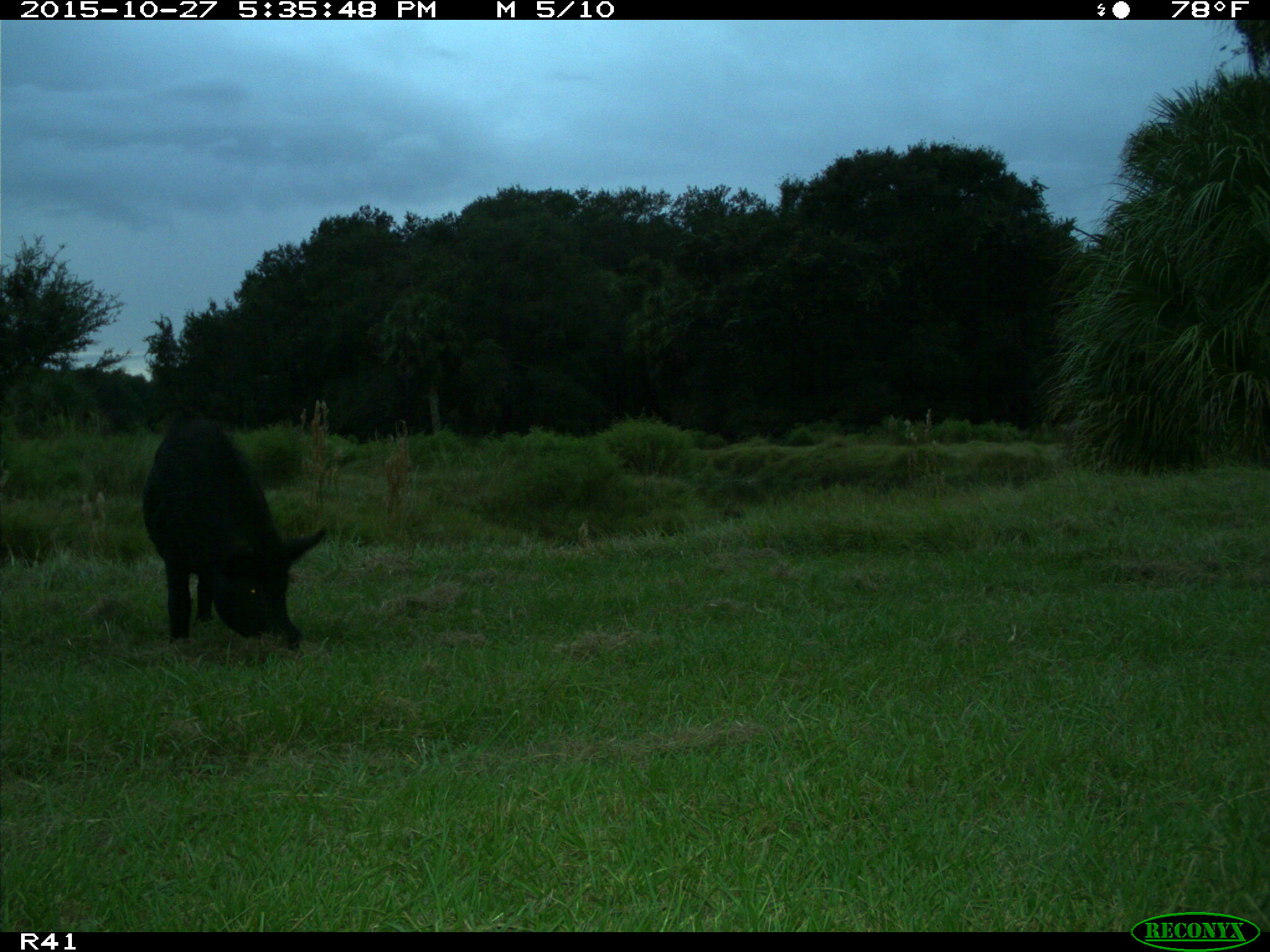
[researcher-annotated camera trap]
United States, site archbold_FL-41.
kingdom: Animalia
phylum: Chordata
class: Mammalia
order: Artiodactyla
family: Suidae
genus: Sus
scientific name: Sus scrofa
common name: wild boar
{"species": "Sus scrofa (wild boar)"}